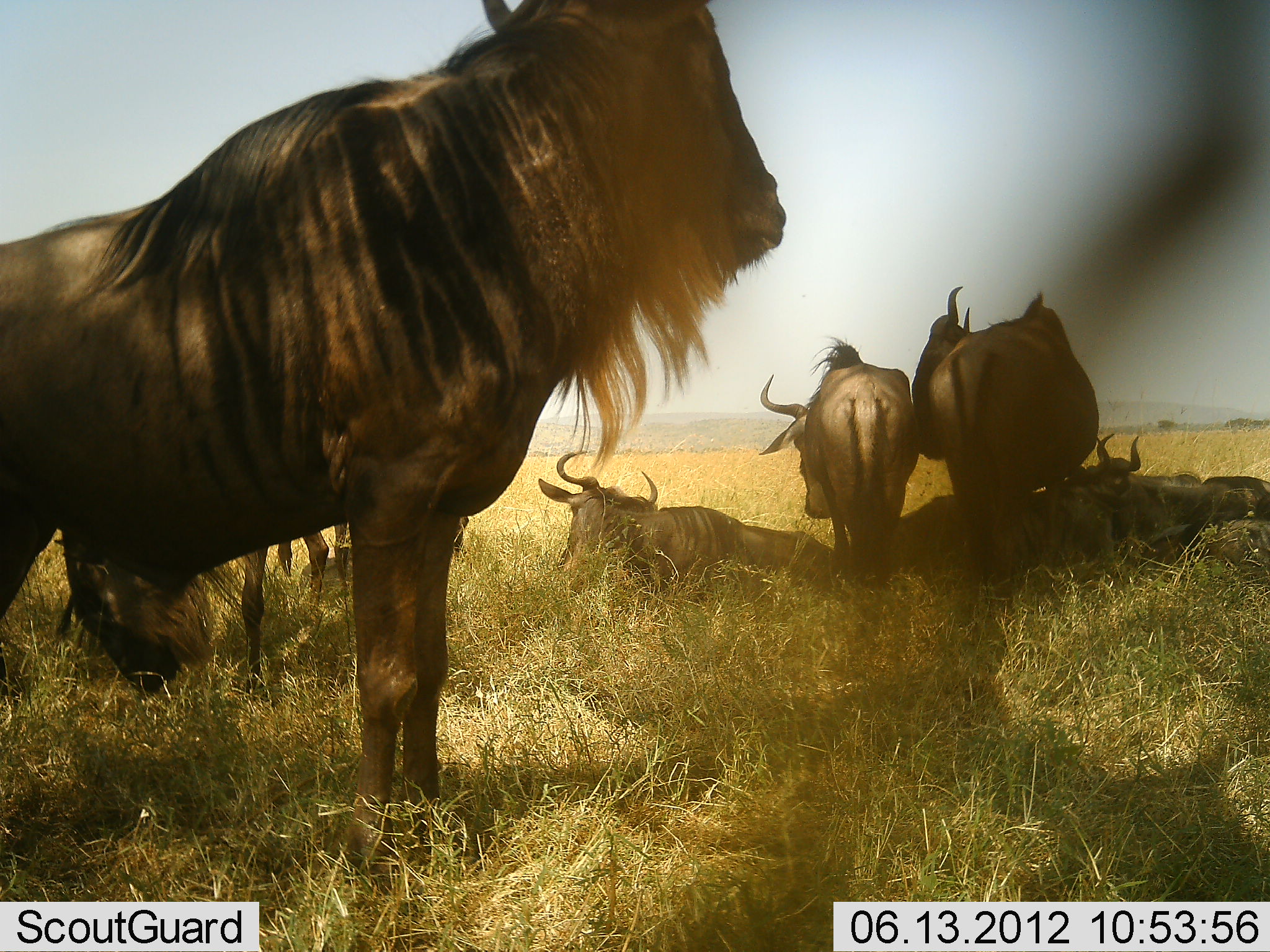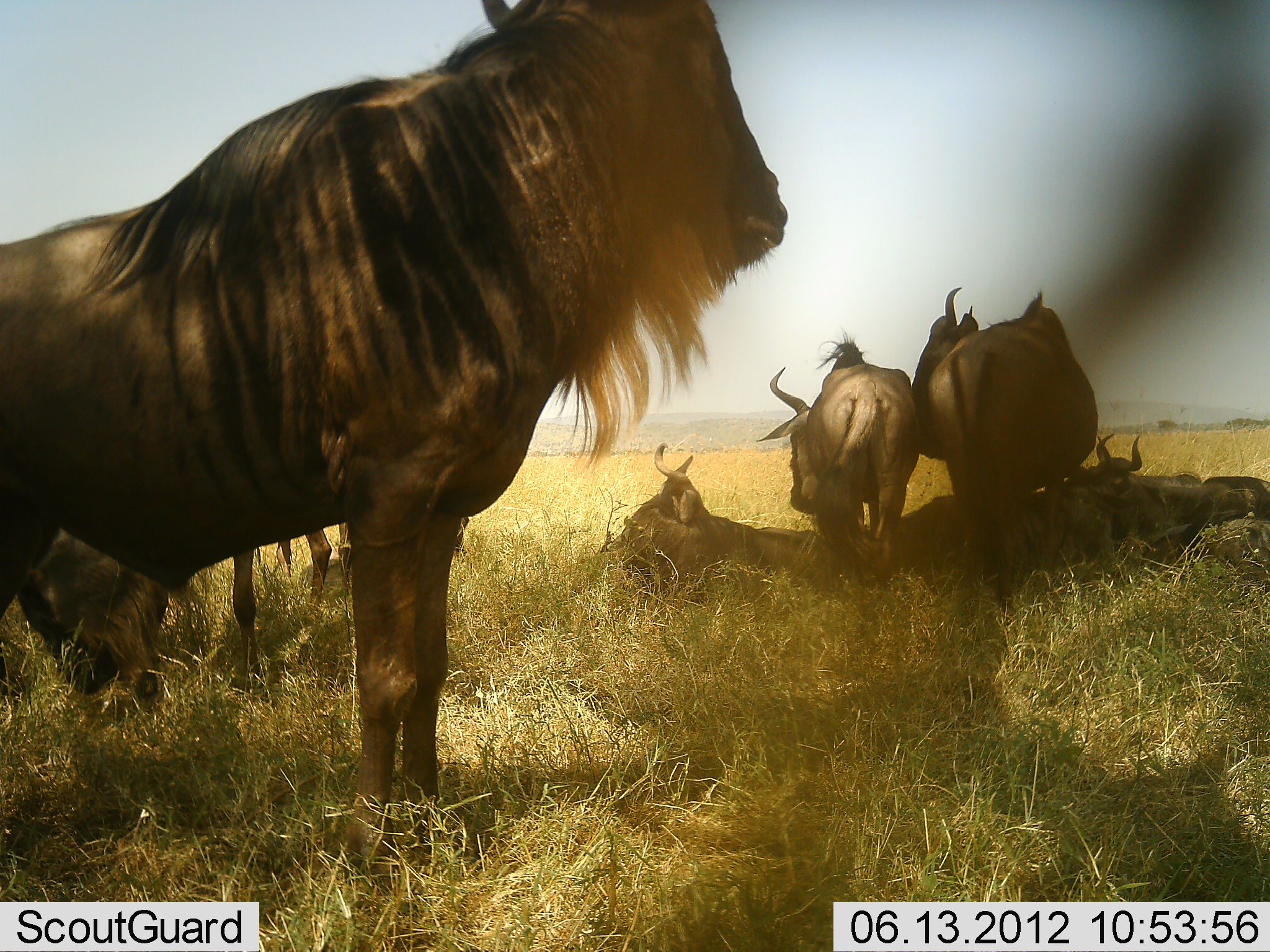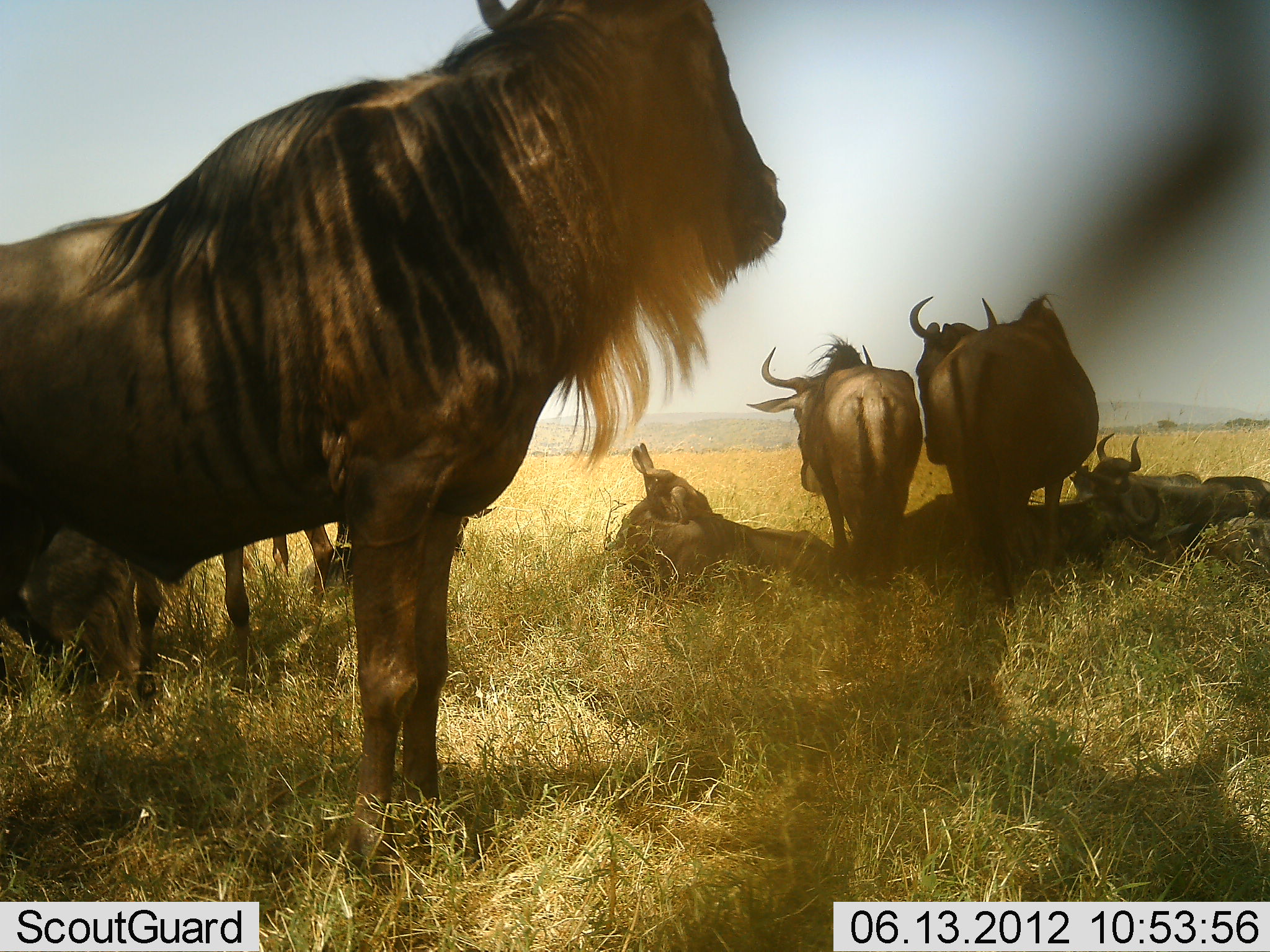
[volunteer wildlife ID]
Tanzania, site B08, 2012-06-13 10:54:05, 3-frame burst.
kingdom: Animalia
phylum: Chordata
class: Mammalia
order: Artiodactyla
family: Bovidae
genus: Connochaetes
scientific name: Connochaetes taurinus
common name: blue wildebeest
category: wildebeest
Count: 8.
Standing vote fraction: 80%.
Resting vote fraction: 100%.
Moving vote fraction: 30%.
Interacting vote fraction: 30%.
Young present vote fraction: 0%.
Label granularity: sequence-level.